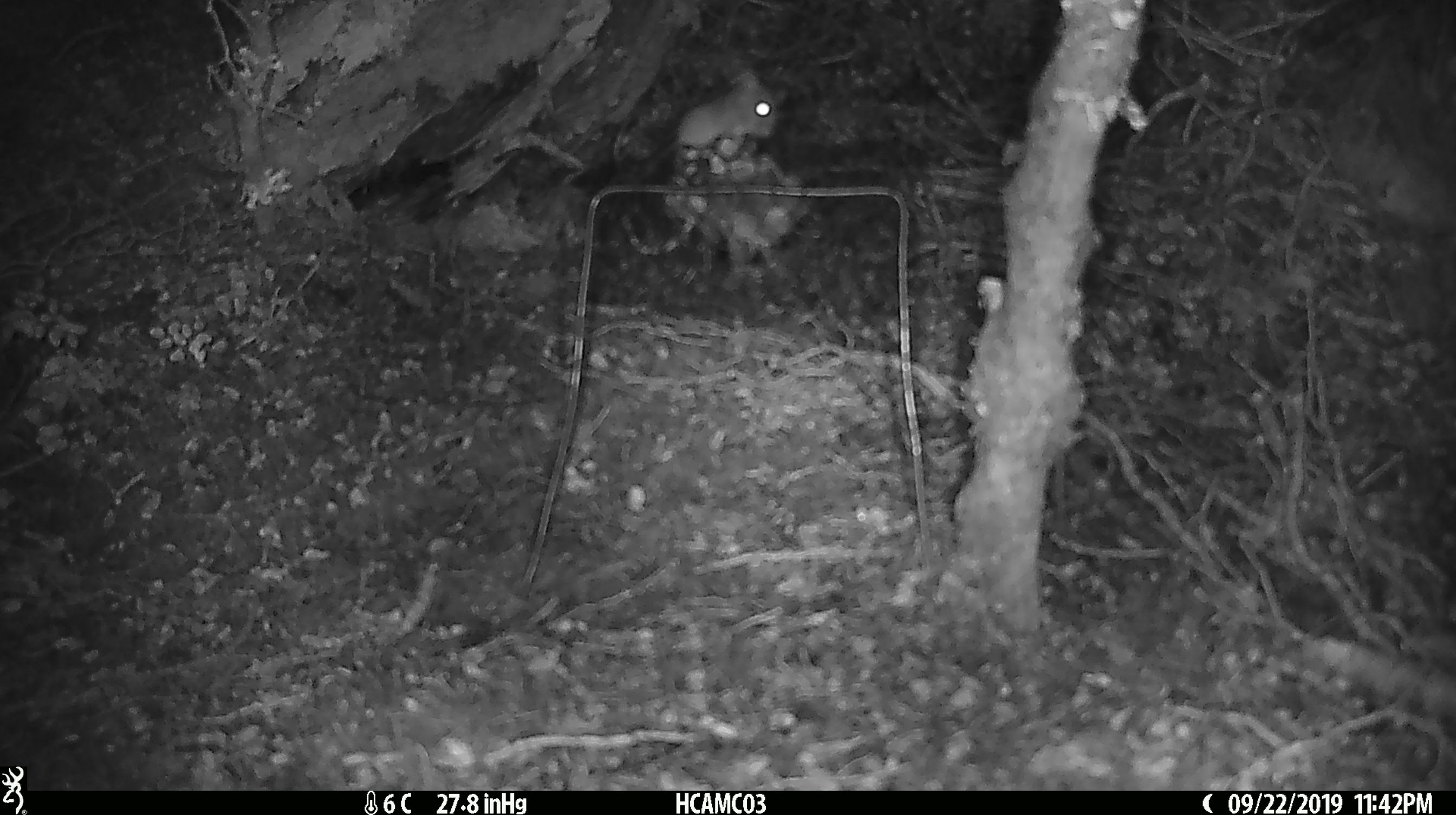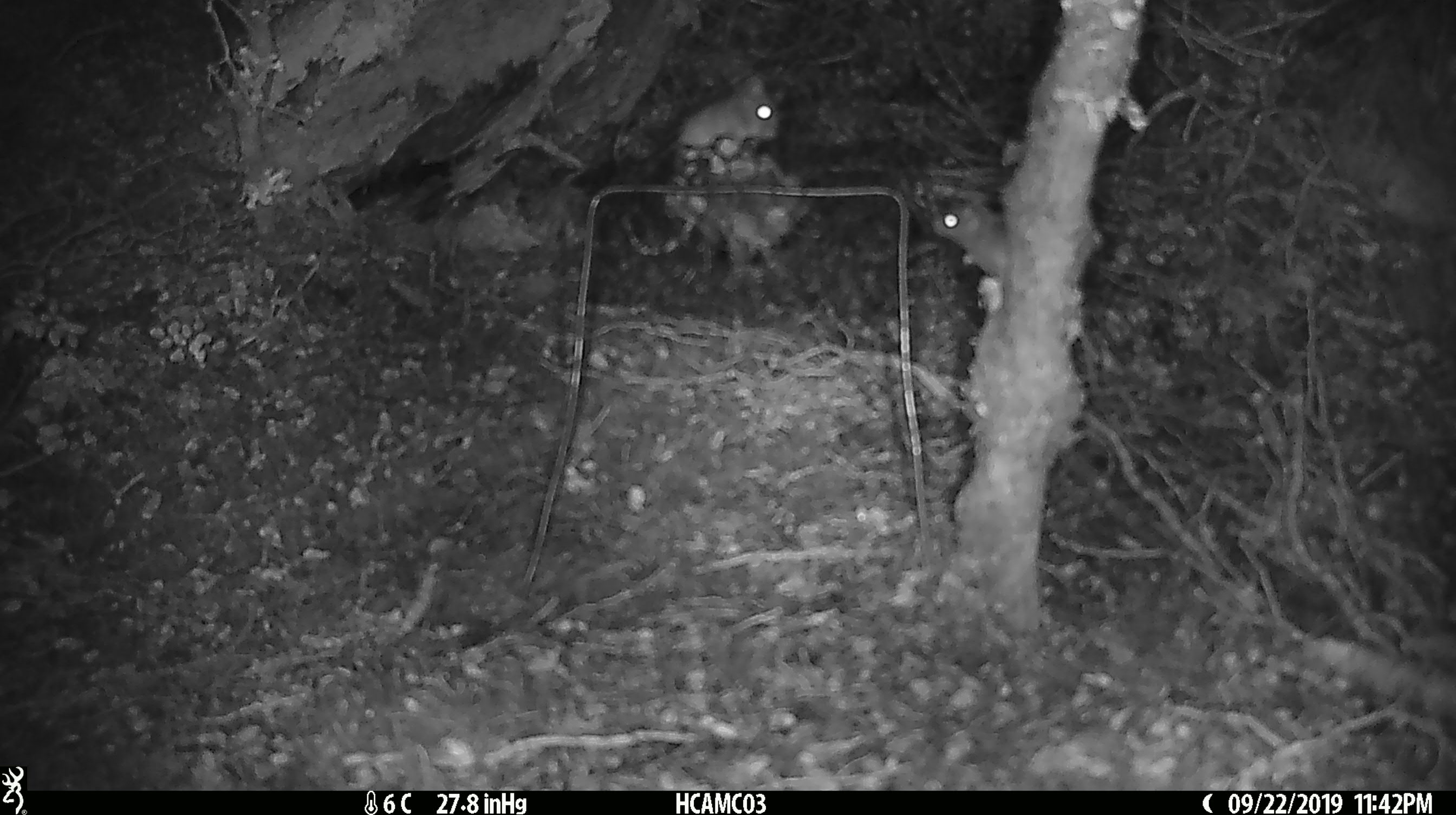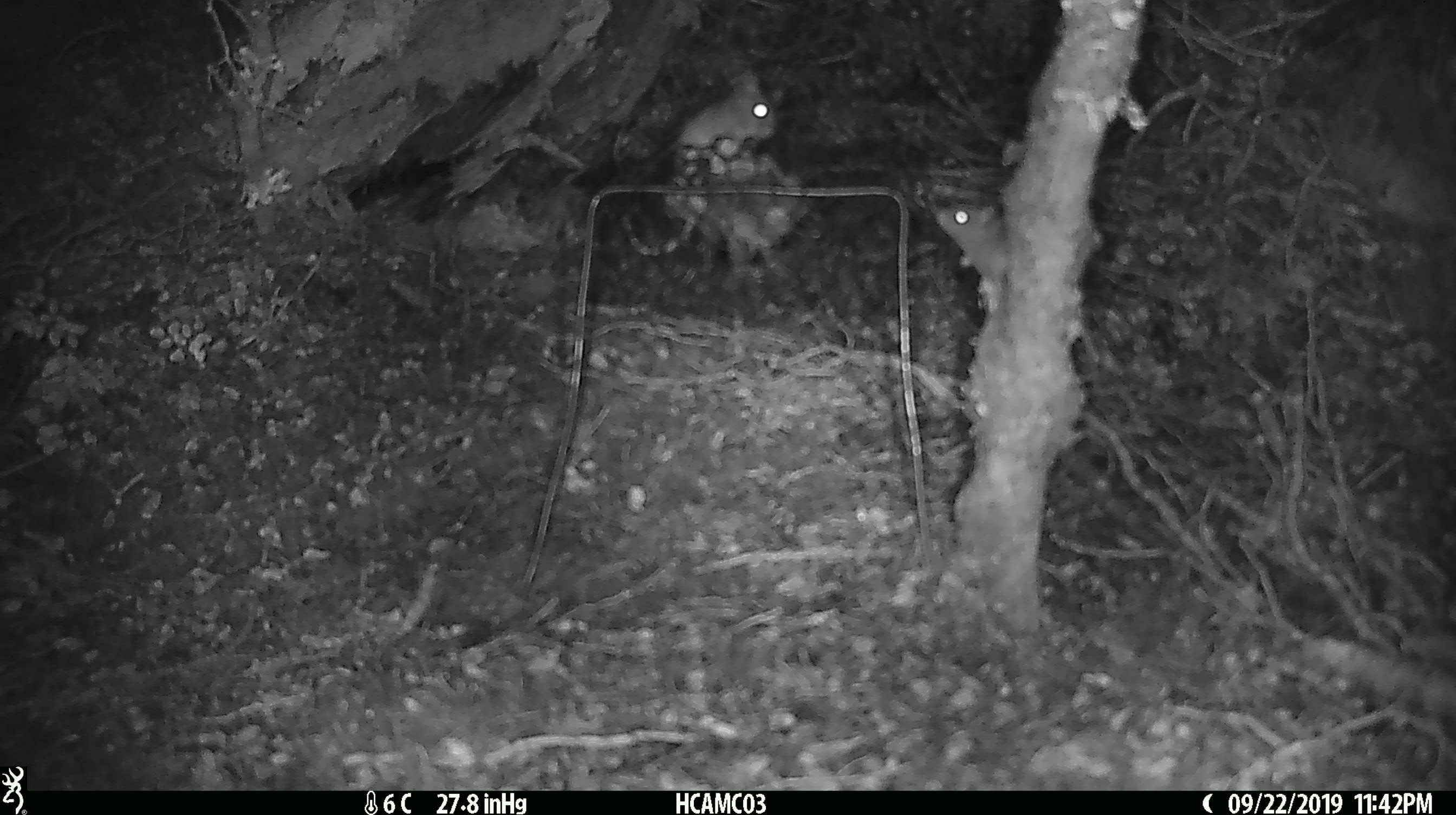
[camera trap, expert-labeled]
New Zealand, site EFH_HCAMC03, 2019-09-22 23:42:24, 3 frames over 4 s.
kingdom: Animalia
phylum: Chordata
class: Mammalia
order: Rodentia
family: Muridae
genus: Mus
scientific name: Mus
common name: mouse